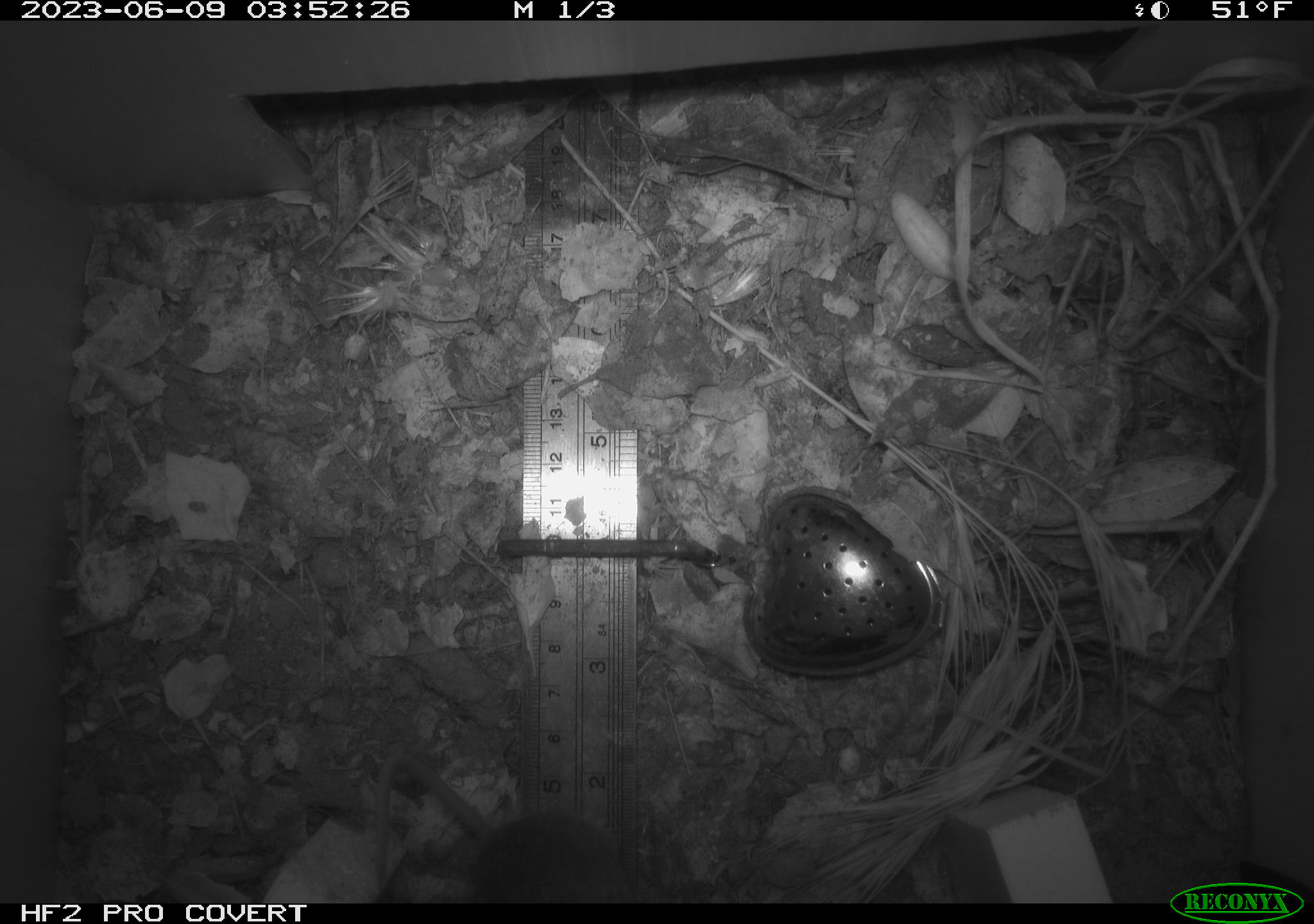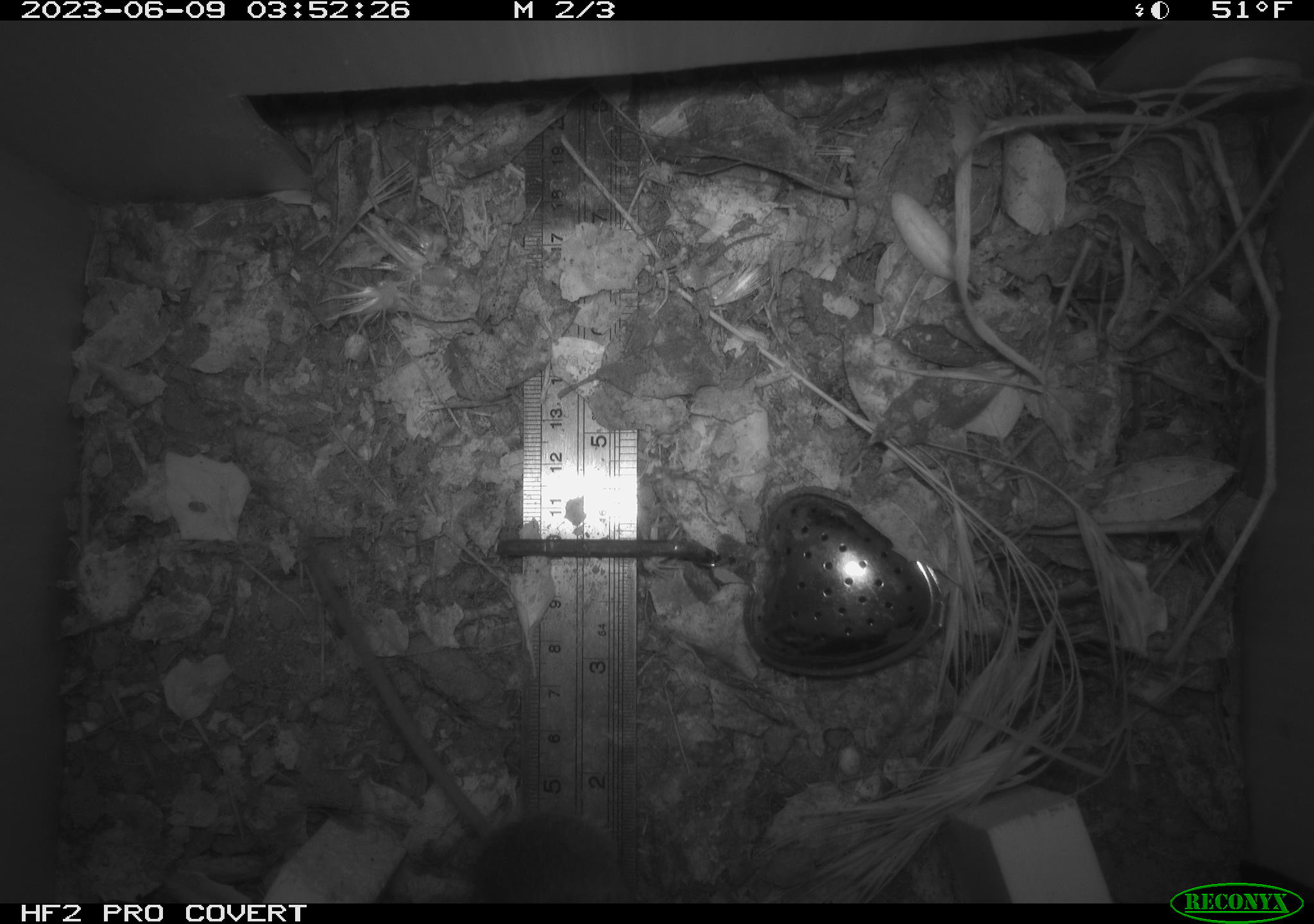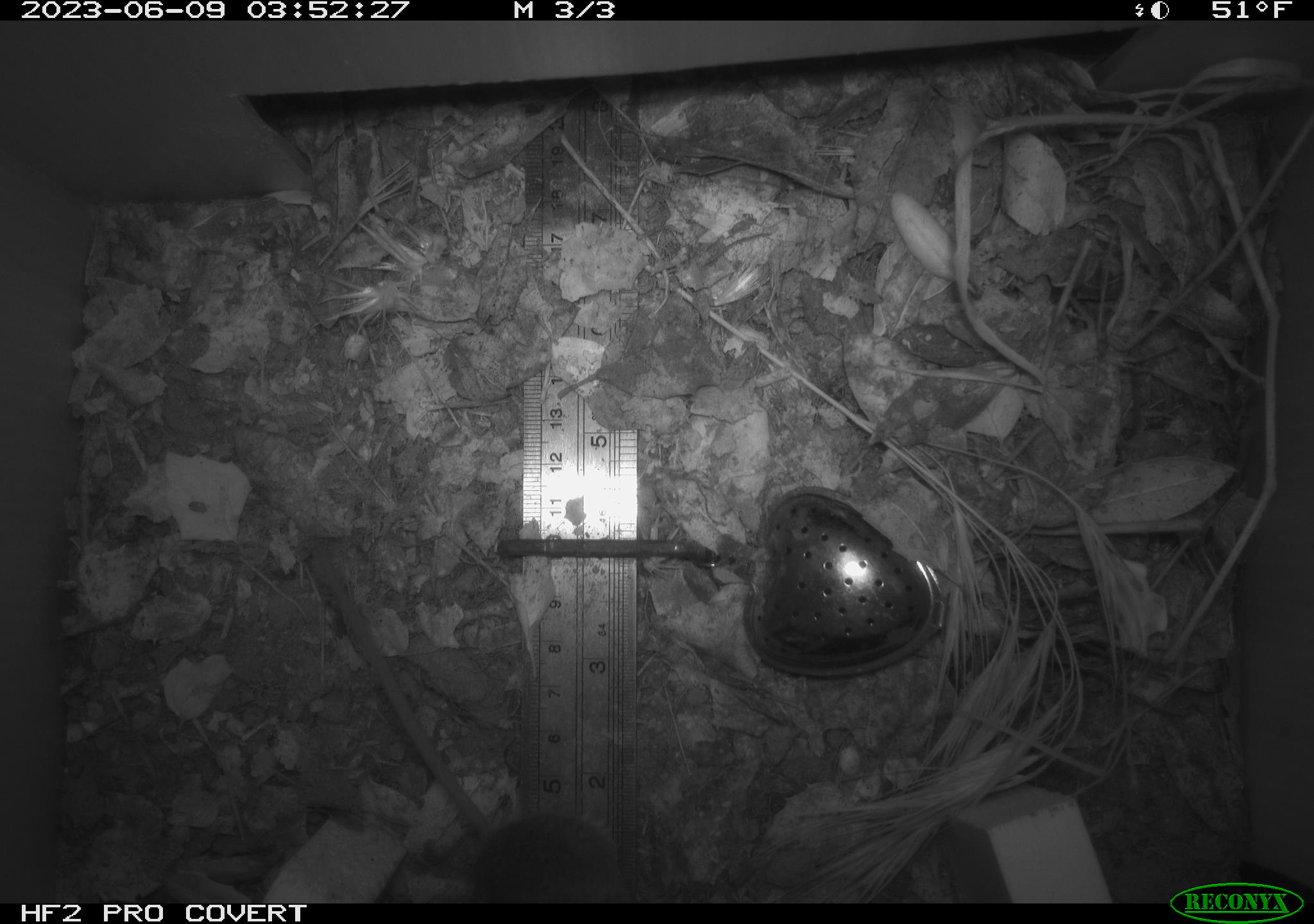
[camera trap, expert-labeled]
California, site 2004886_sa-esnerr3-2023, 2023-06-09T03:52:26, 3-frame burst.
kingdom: Animalia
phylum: Chordata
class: Mammalia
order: Rodentia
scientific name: Rodentia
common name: mouse species